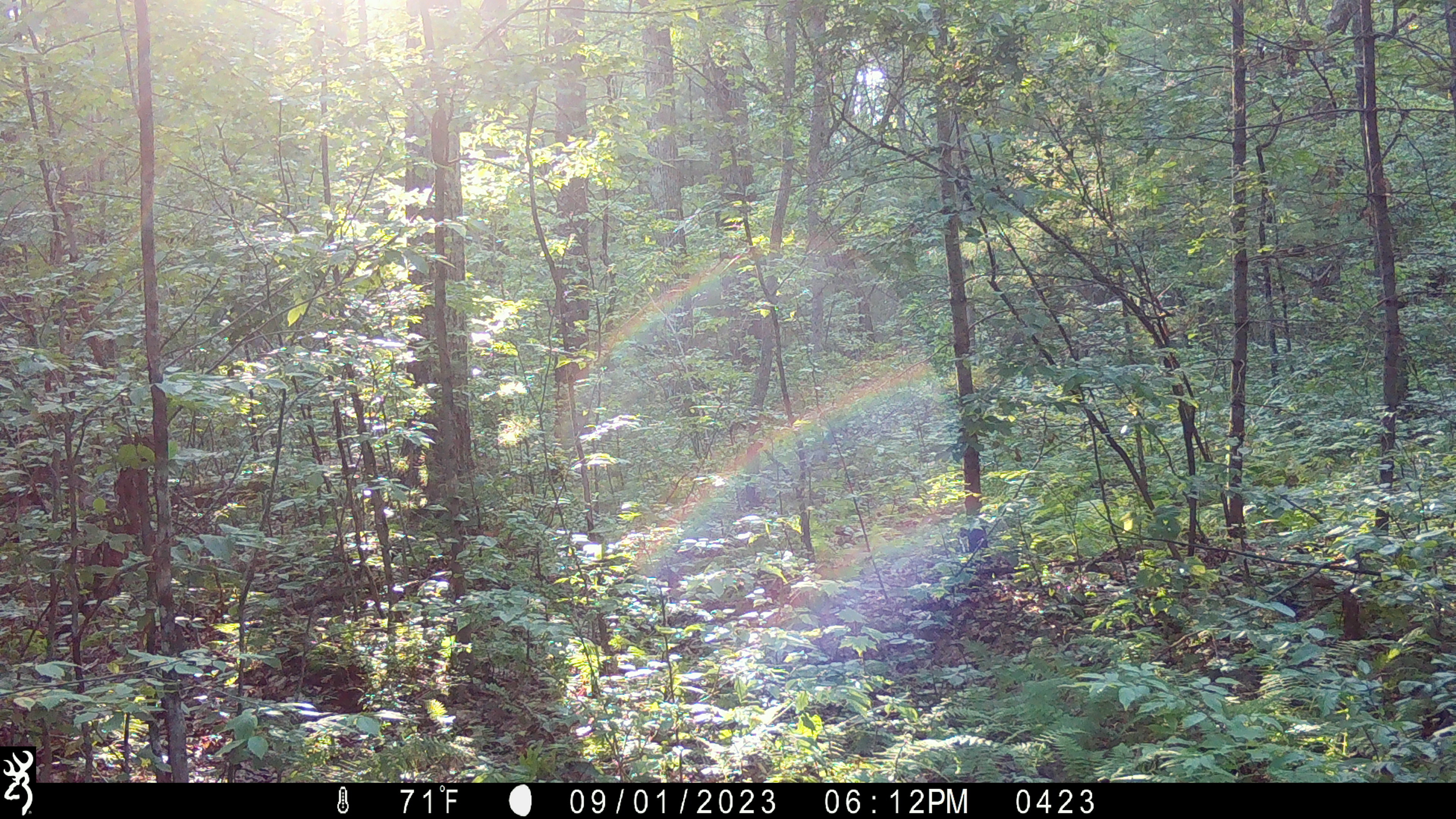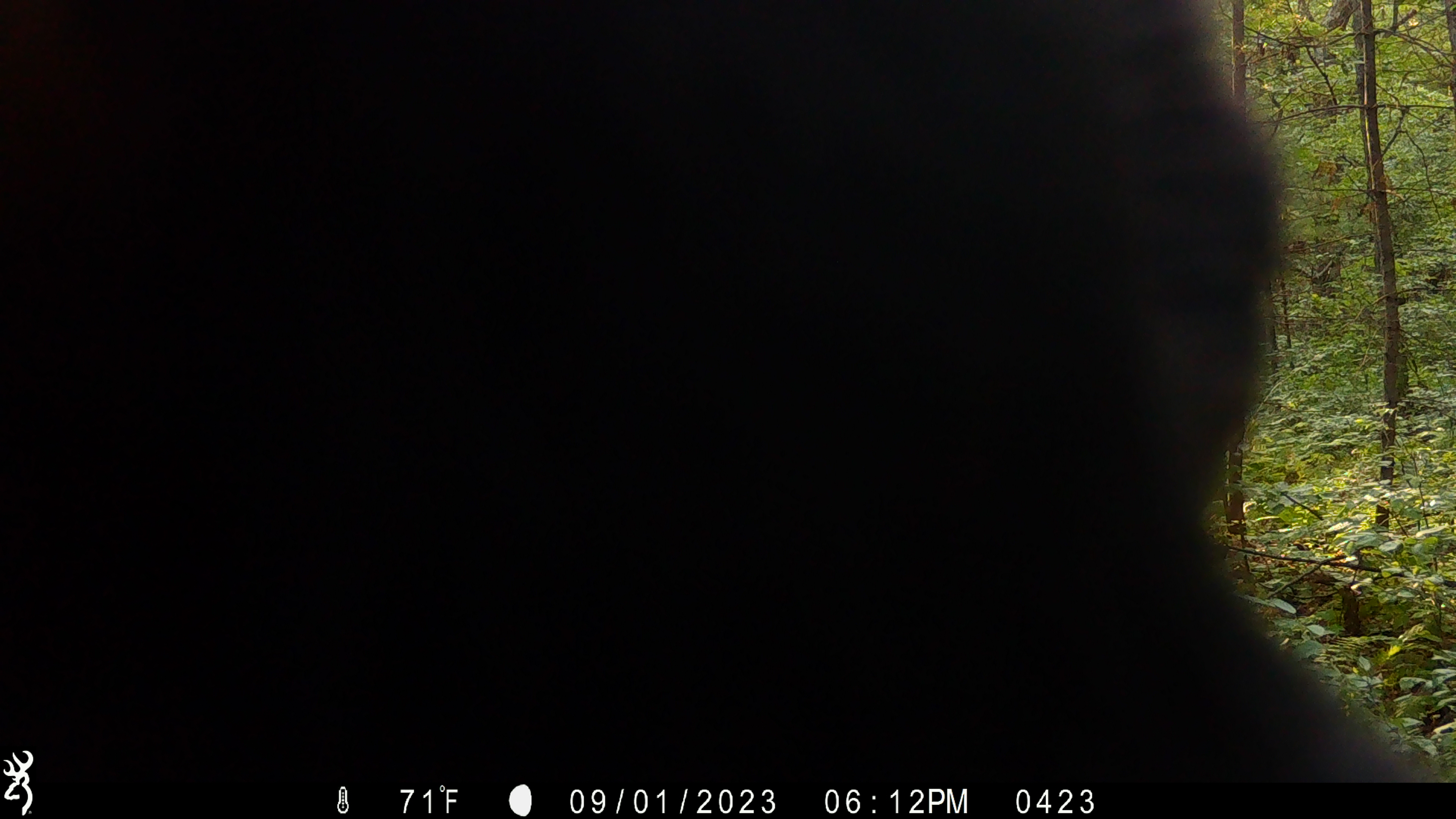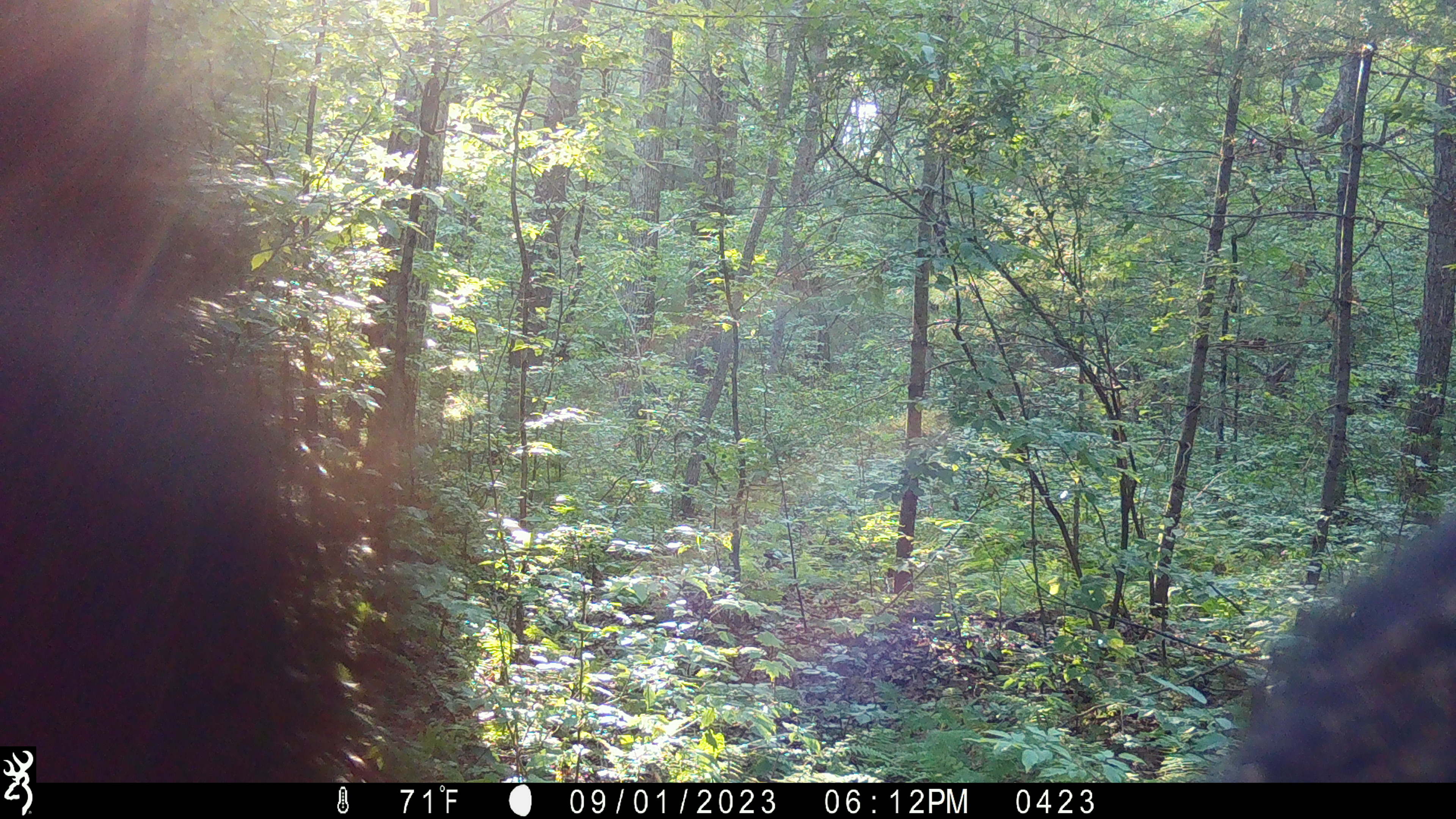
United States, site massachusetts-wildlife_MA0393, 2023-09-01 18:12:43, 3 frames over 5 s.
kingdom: Animalia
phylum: Chordata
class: Mammalia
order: Carnivora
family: Ursidae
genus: Ursus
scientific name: Ursus americanus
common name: black bear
Black bear (Ursus americanus).